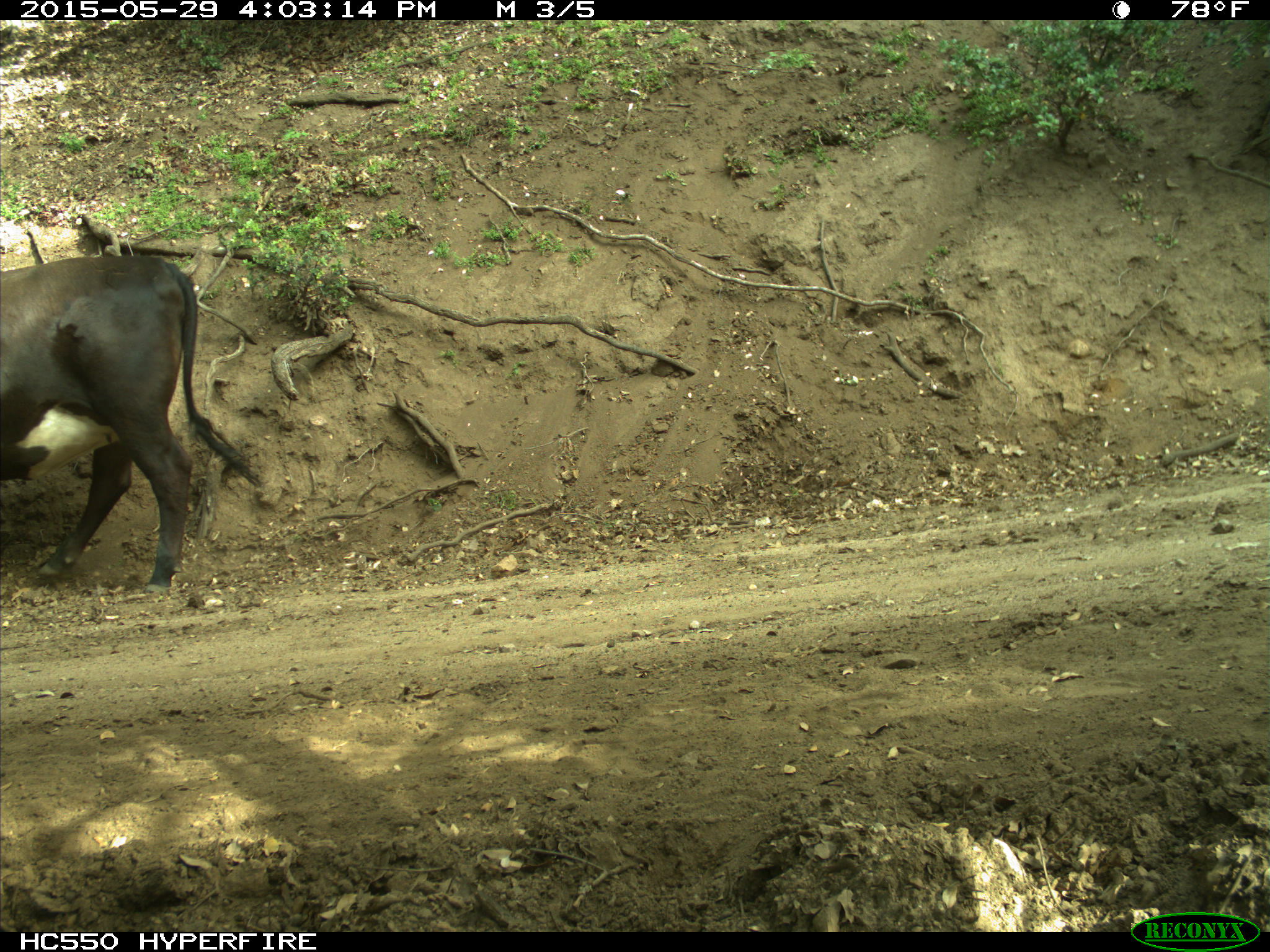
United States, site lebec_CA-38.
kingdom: Animalia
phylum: Chordata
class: Mammalia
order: Artiodactyla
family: Bovidae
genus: Bos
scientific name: Bos taurus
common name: domestic cow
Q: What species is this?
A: Bos taurus (domestic cow).